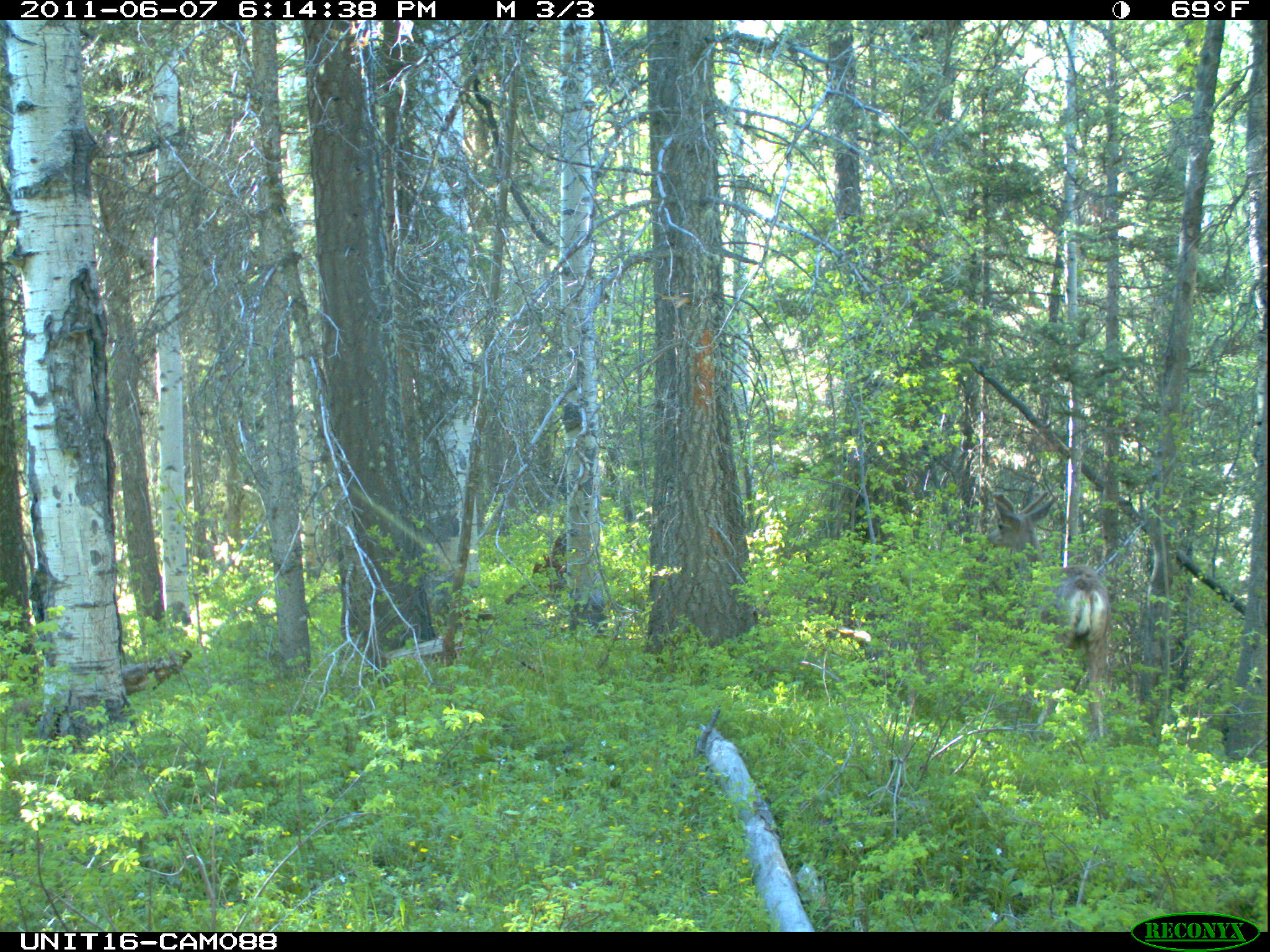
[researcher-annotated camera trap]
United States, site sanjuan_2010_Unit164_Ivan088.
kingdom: Animalia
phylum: Chordata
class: Mammalia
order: Artiodactyla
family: Cervidae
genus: Odocoileus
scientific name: Odocoileus hemionus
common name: mule deer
Odocoileus hemionus (mule deer).